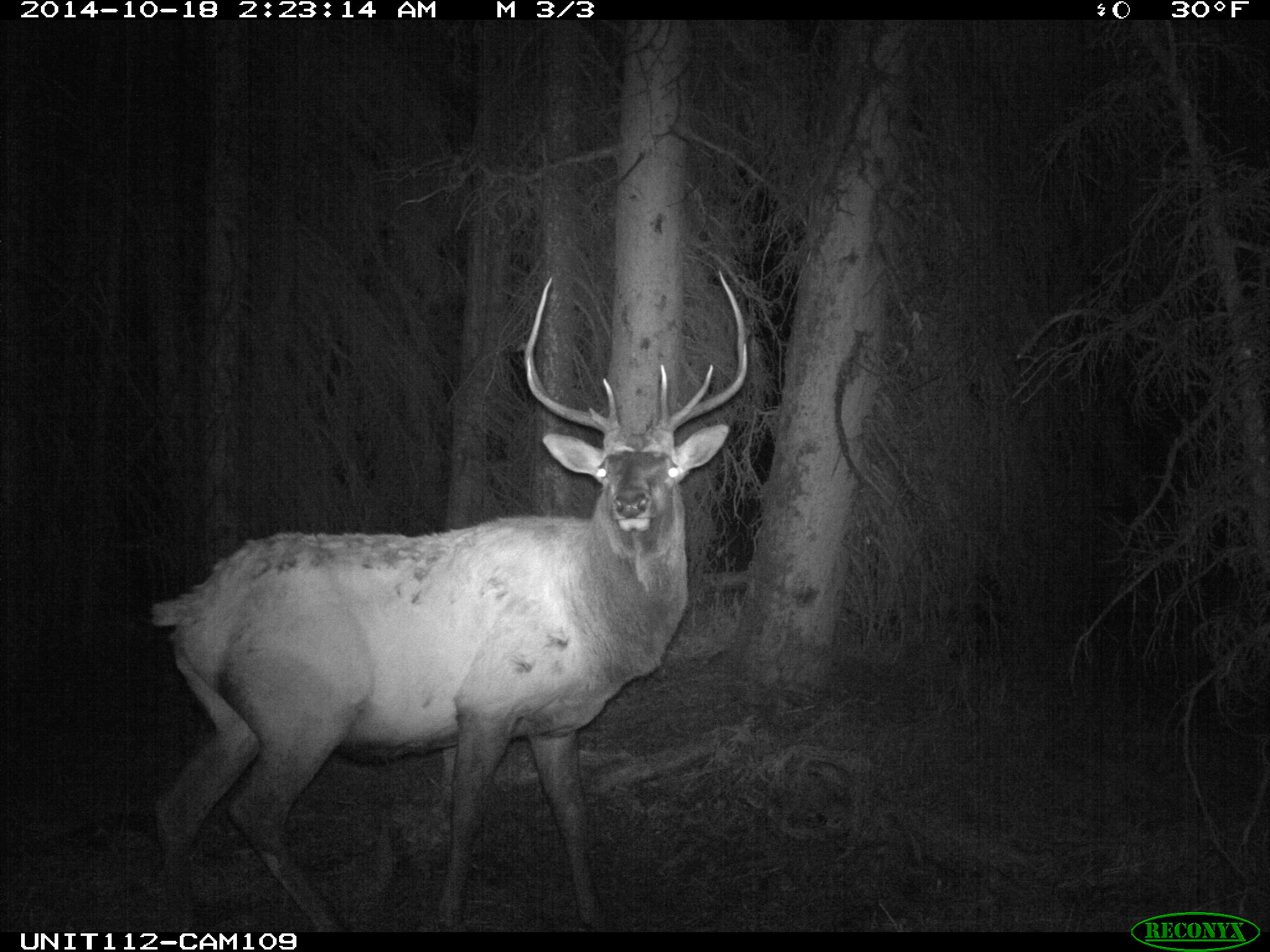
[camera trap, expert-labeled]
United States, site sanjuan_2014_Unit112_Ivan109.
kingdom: Animalia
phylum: Chordata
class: Mammalia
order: Artiodactyla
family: Cervidae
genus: Cervus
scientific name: Cervus elaphus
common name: red deer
Cervus elaphus (red deer).